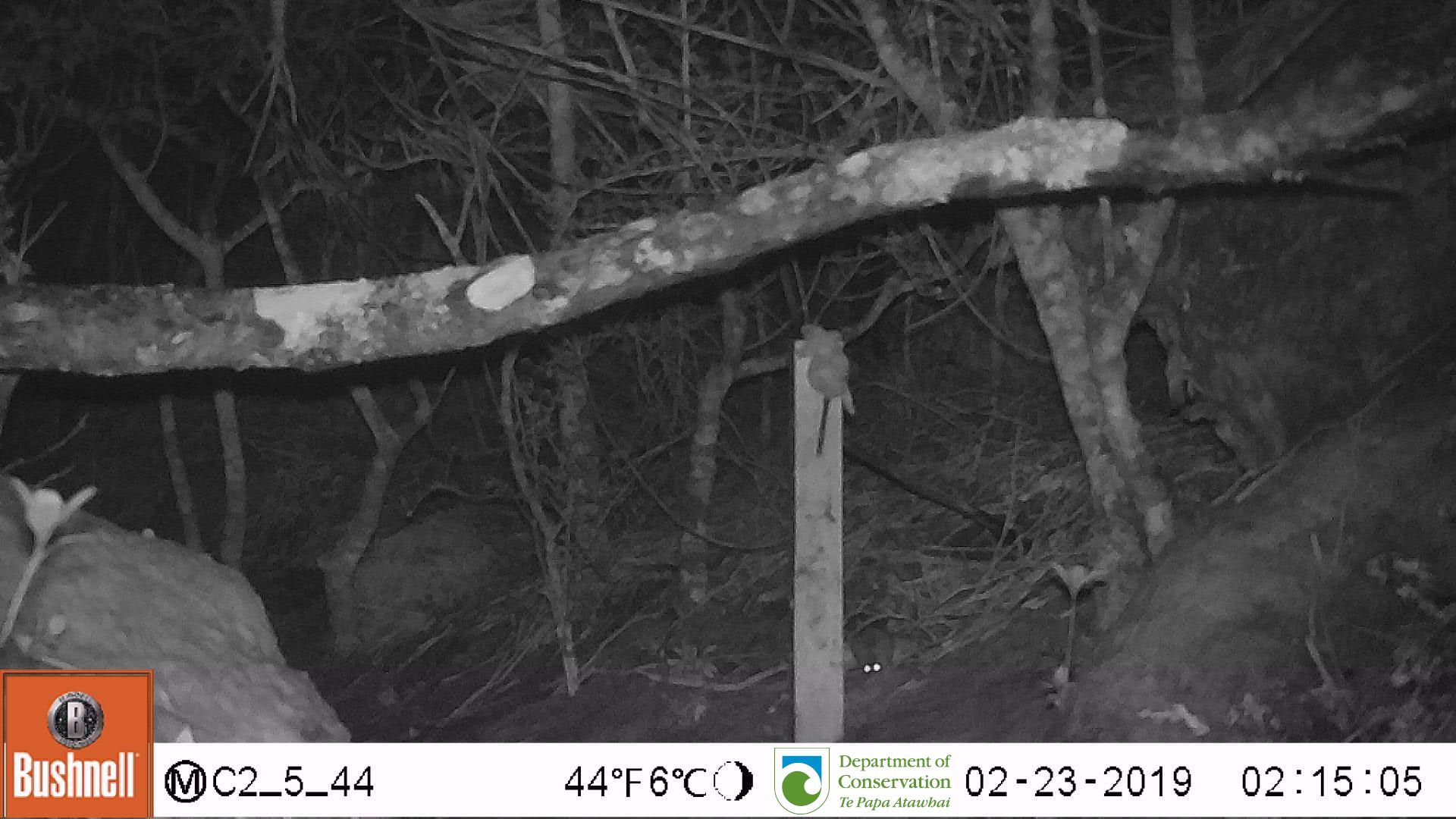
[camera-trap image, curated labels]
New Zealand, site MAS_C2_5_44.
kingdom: Animalia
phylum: Chordata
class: Mammalia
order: Rodentia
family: Muridae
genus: Mus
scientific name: Mus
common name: mouse